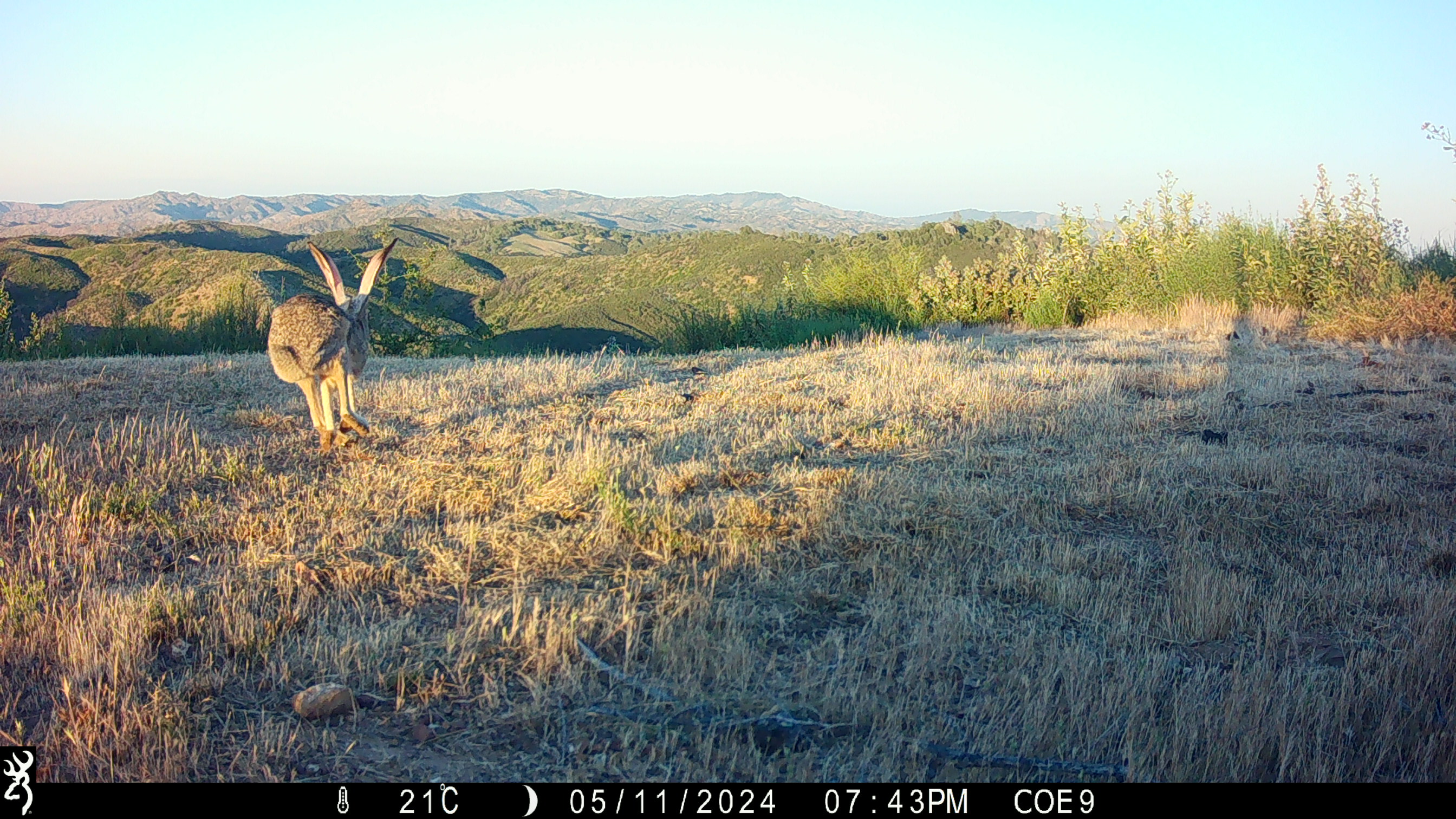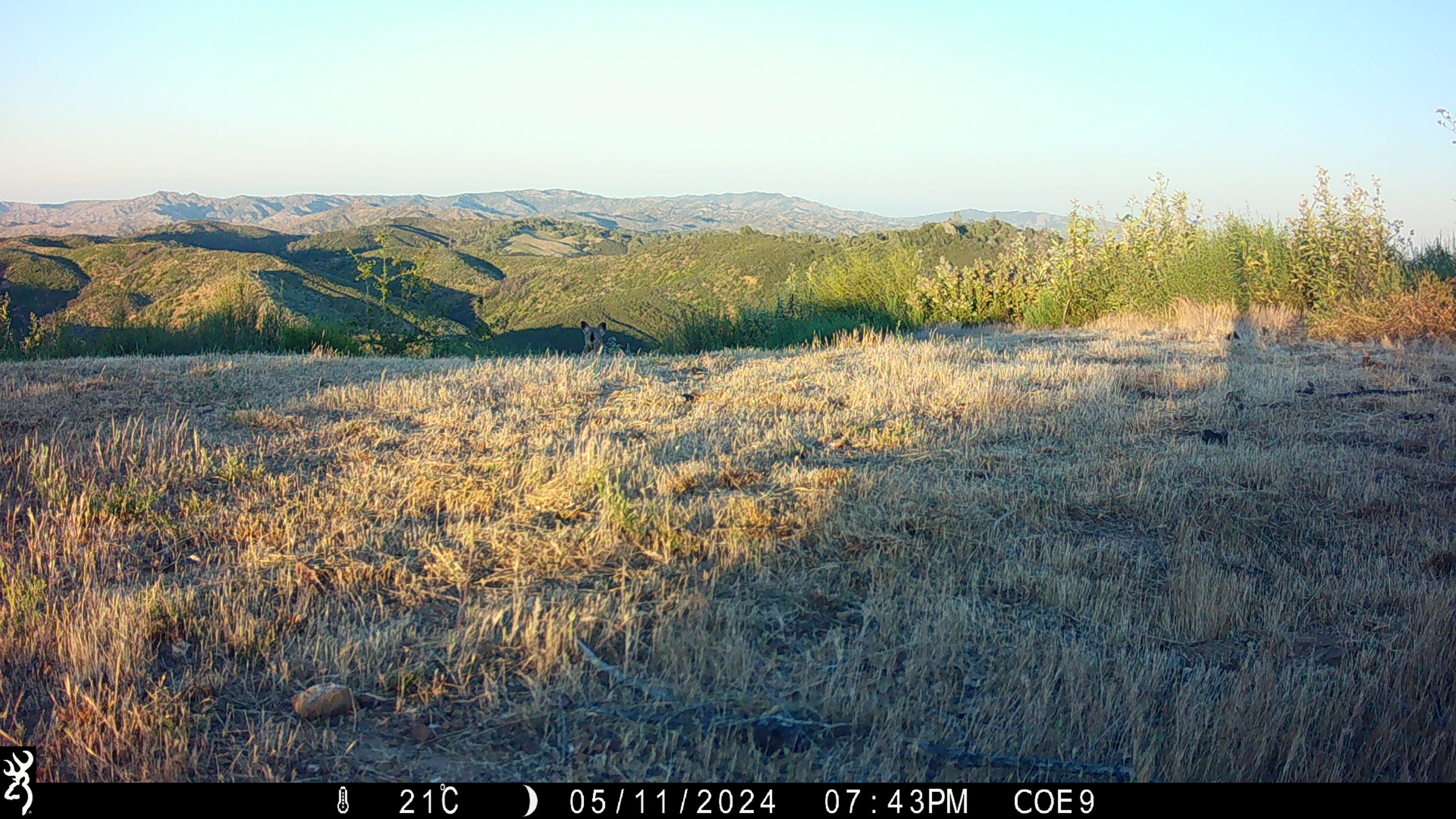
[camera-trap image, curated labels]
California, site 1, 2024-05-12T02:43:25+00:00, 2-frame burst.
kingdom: Animalia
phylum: Chordata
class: Mammalia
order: Lagomorpha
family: Leporidae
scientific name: Leporidae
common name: rabbit